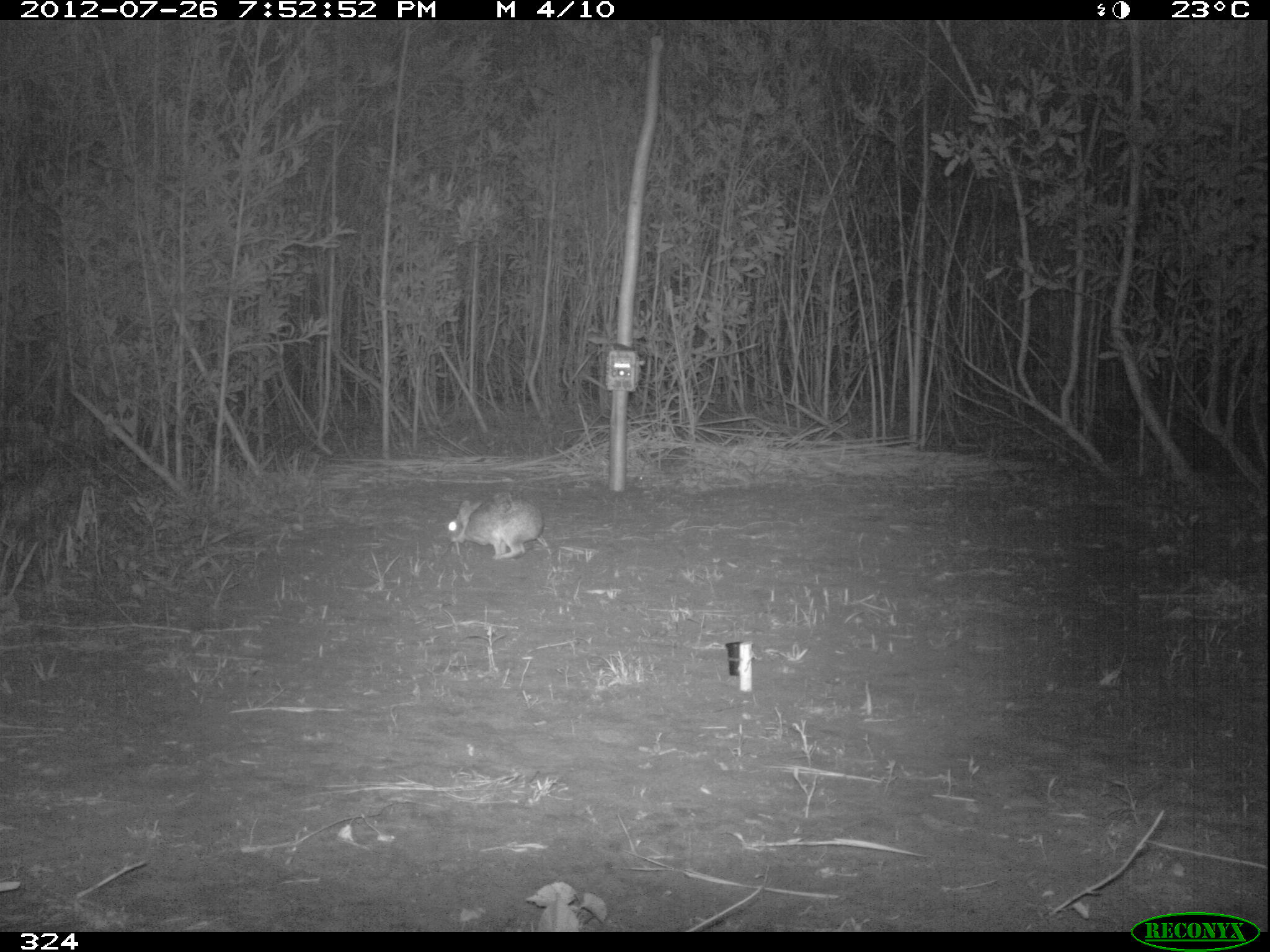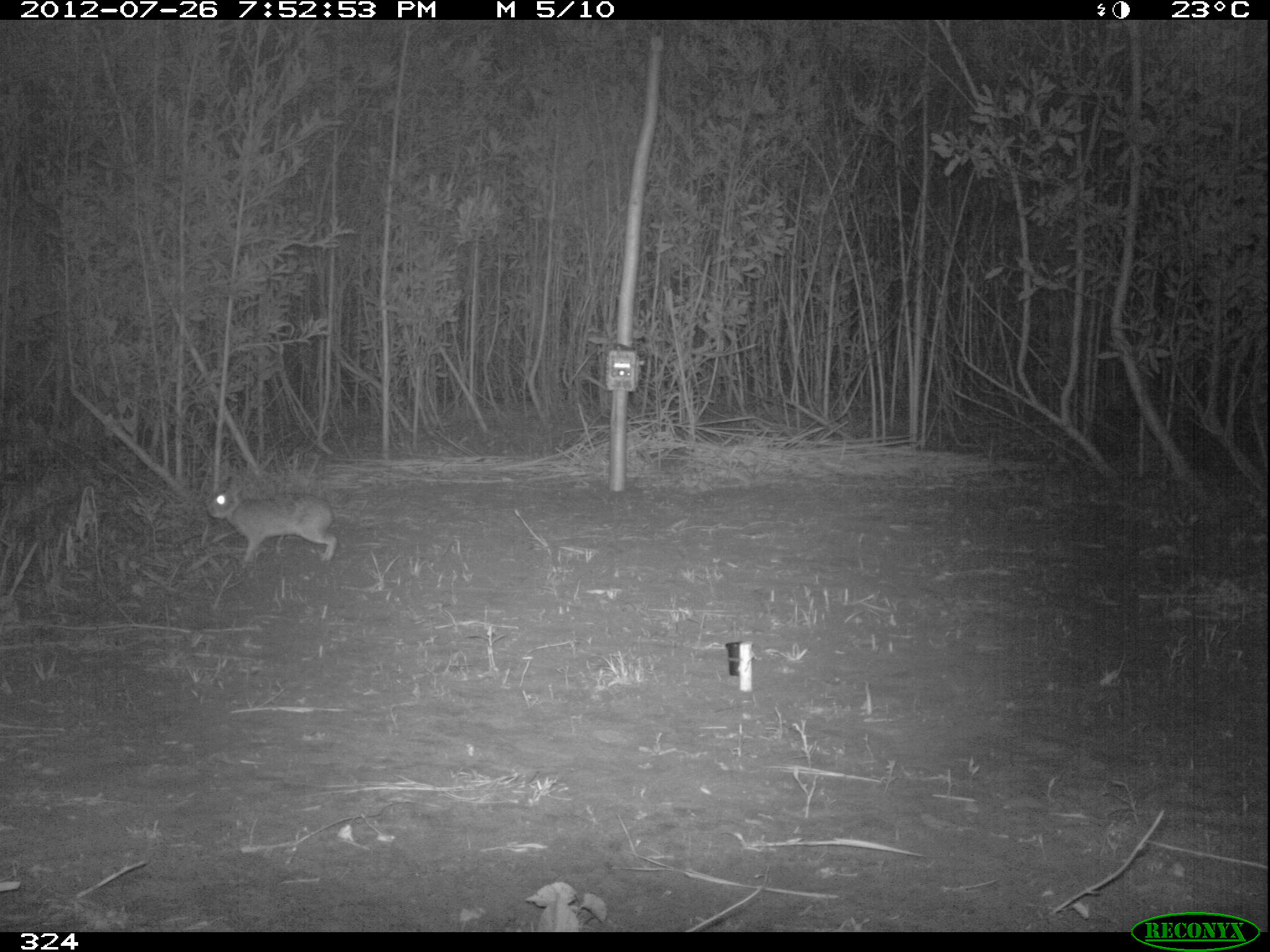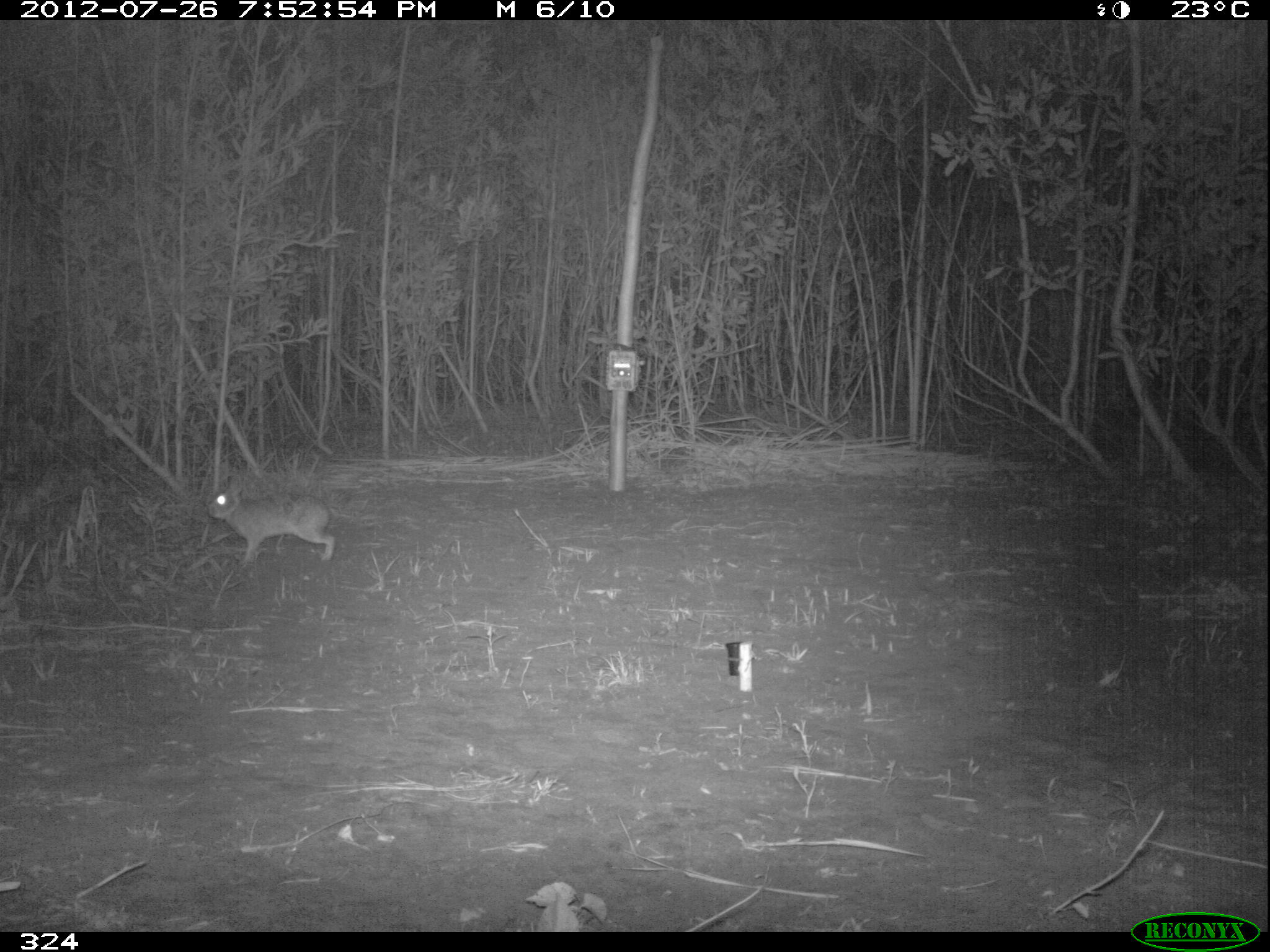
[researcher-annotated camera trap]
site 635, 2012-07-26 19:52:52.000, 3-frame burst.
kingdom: Animalia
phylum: Chordata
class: Mammalia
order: Lagomorpha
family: Leporidae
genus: Sylvilagus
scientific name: Sylvilagus brasiliensis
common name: tapeti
Sylvilagus brasiliensis (tapeti).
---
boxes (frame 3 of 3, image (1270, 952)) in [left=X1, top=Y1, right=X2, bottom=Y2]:
sylvilagus brasiliensis: [left=205, top=475, right=336, bottom=566]